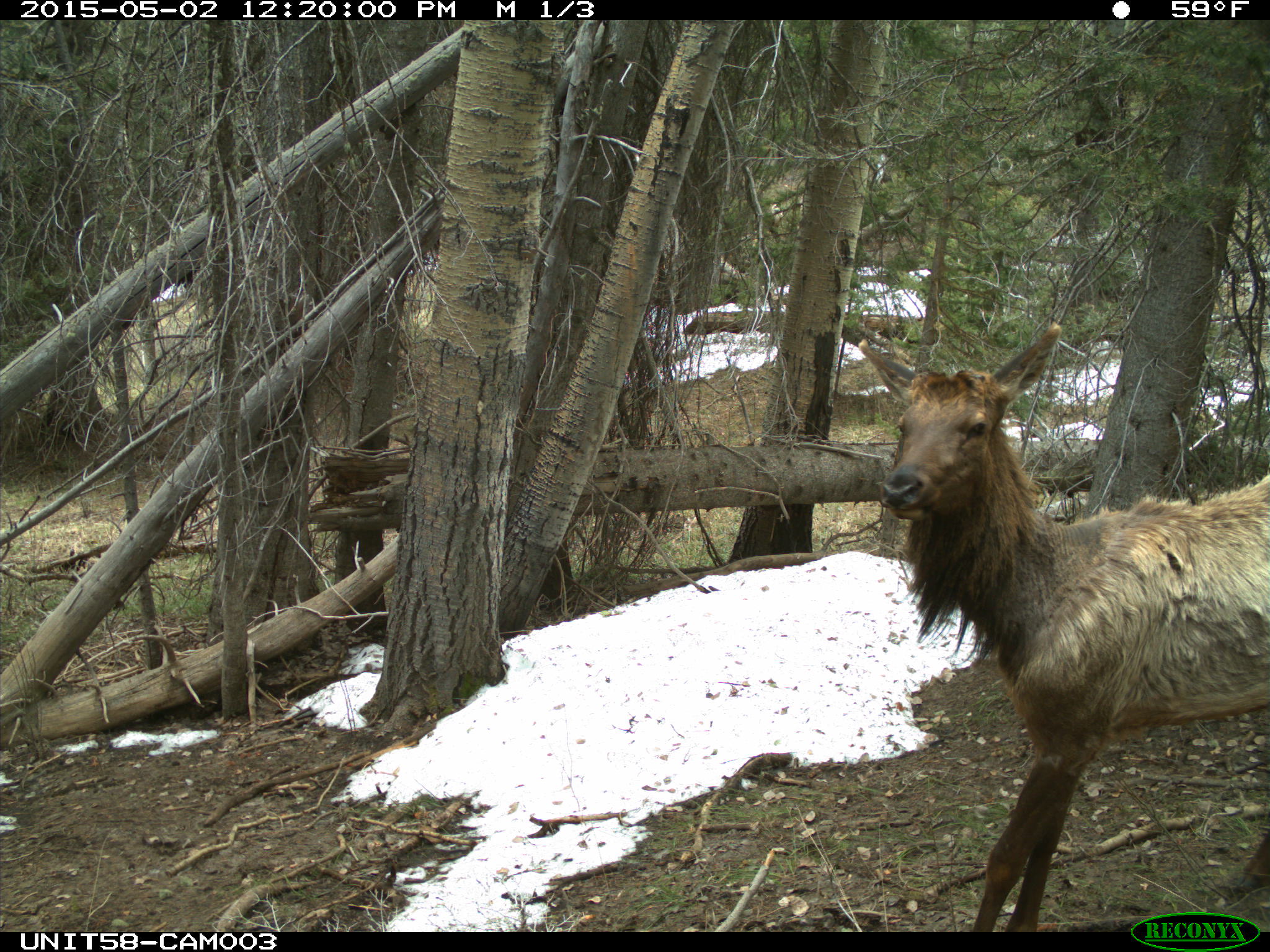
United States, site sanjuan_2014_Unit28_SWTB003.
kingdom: Animalia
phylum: Chordata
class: Mammalia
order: Artiodactyla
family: Cervidae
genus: Cervus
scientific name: Cervus elaphus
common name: red deer